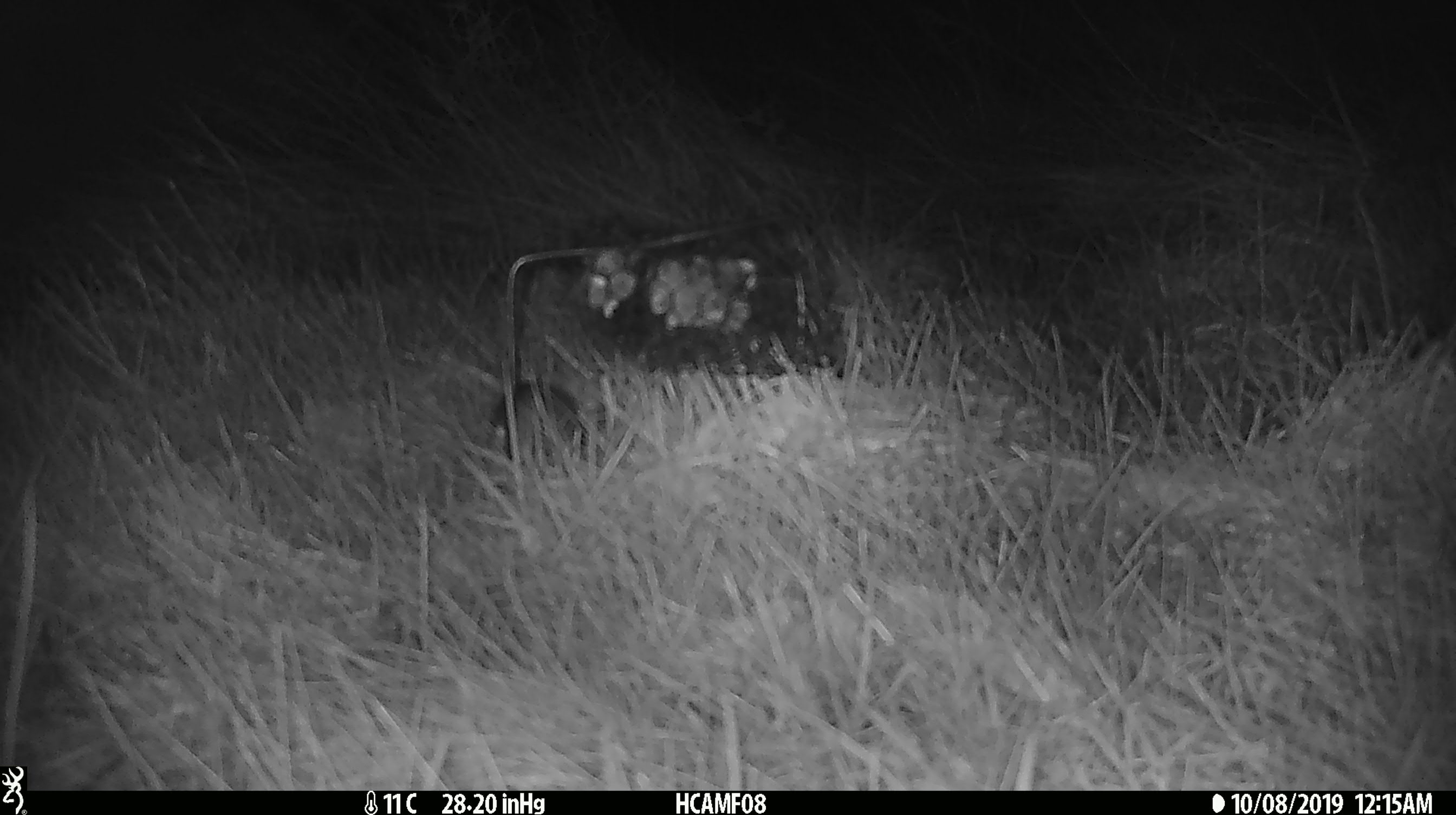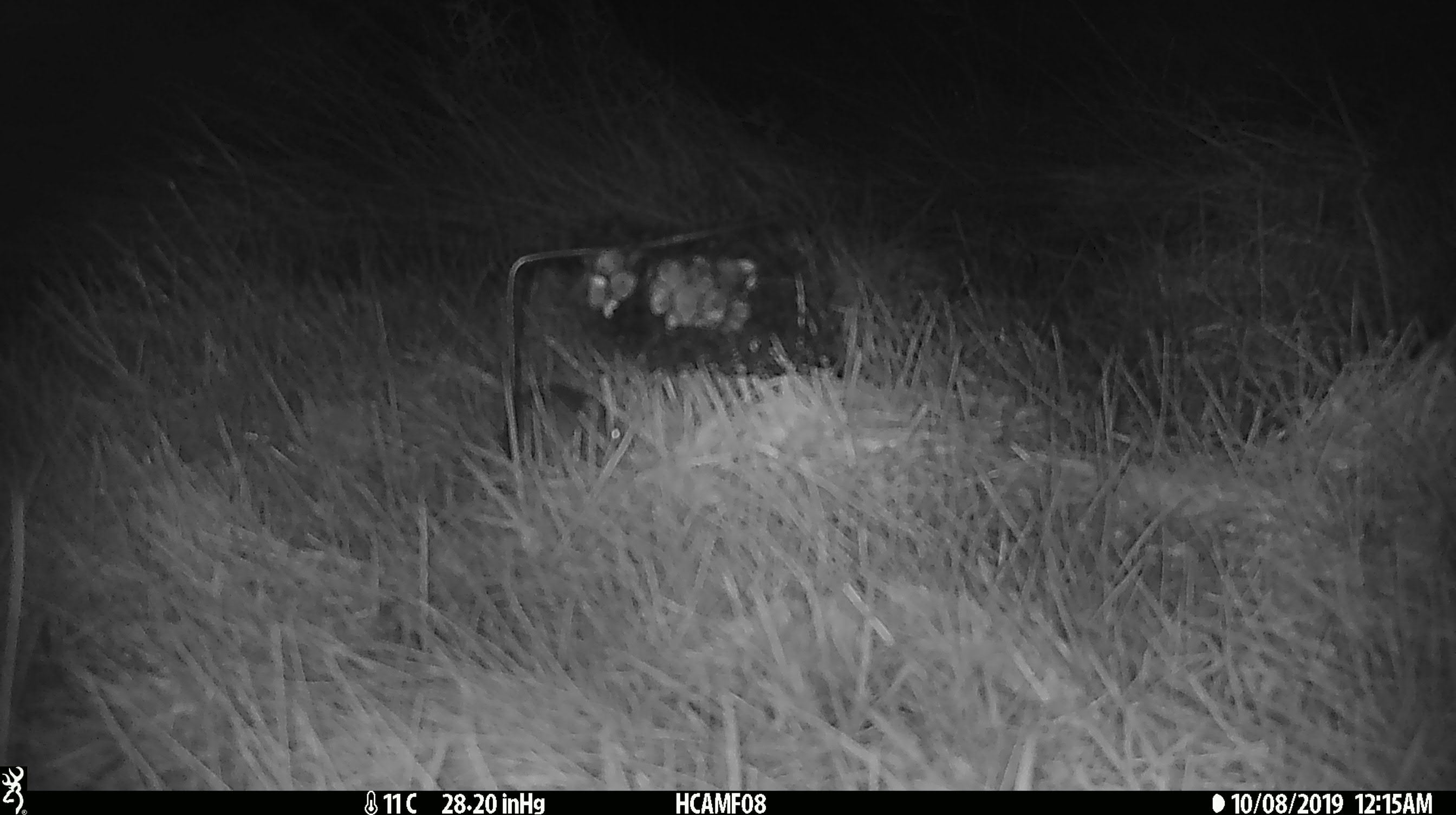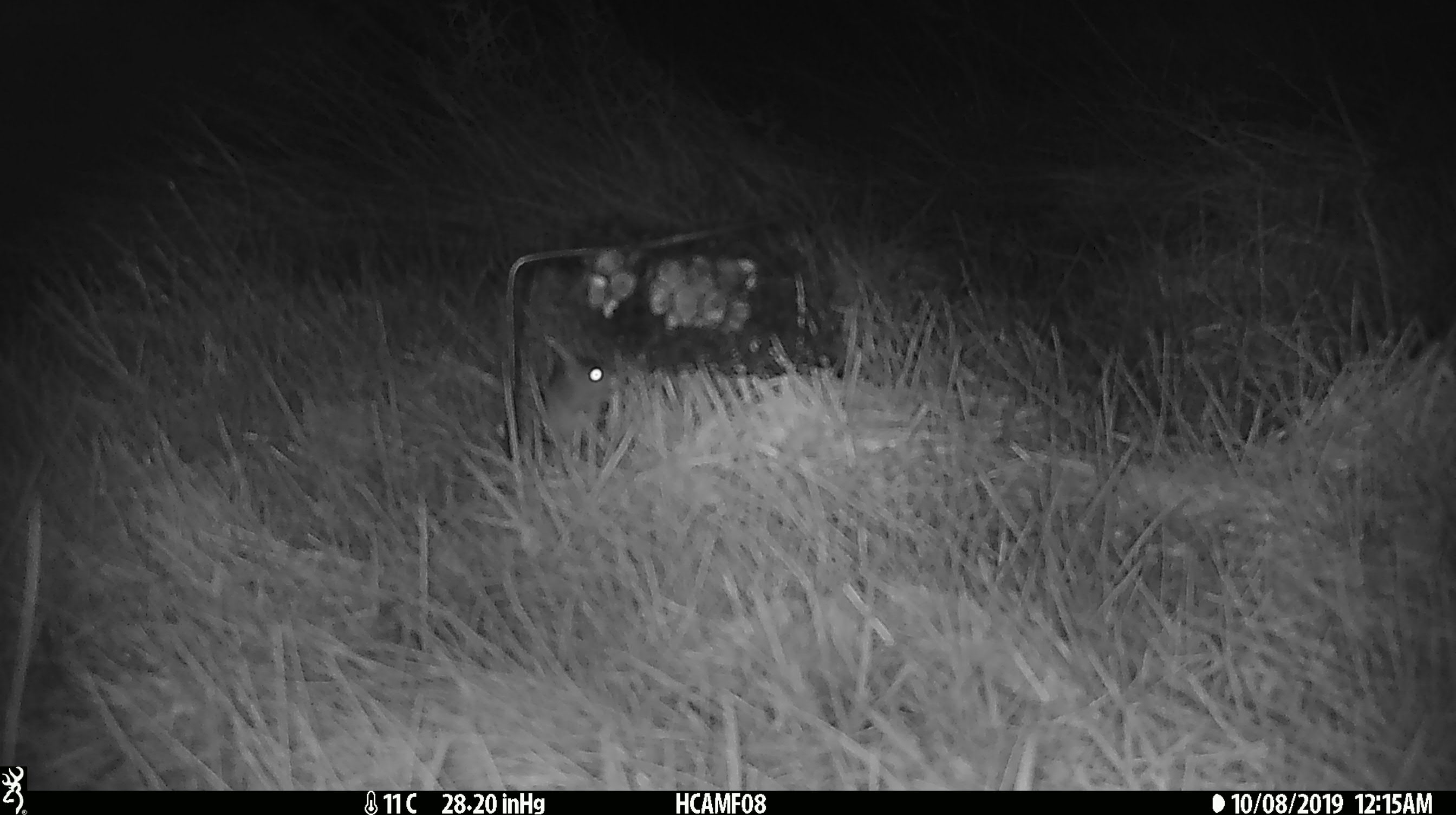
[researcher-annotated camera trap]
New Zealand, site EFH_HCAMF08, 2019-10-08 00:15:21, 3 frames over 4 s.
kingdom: Animalia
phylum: Chordata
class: Mammalia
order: Rodentia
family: Muridae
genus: Mus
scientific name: Mus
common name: mouse